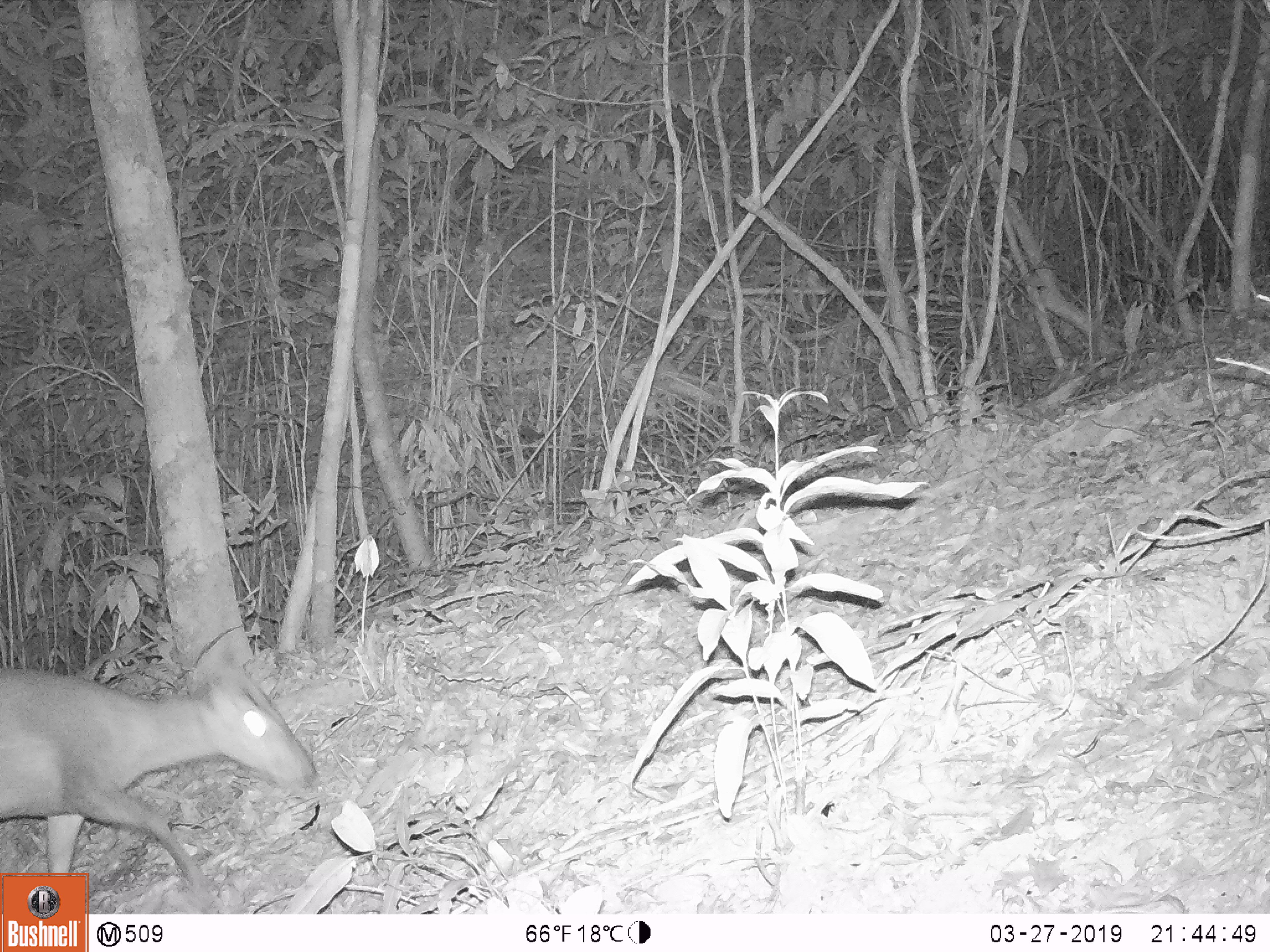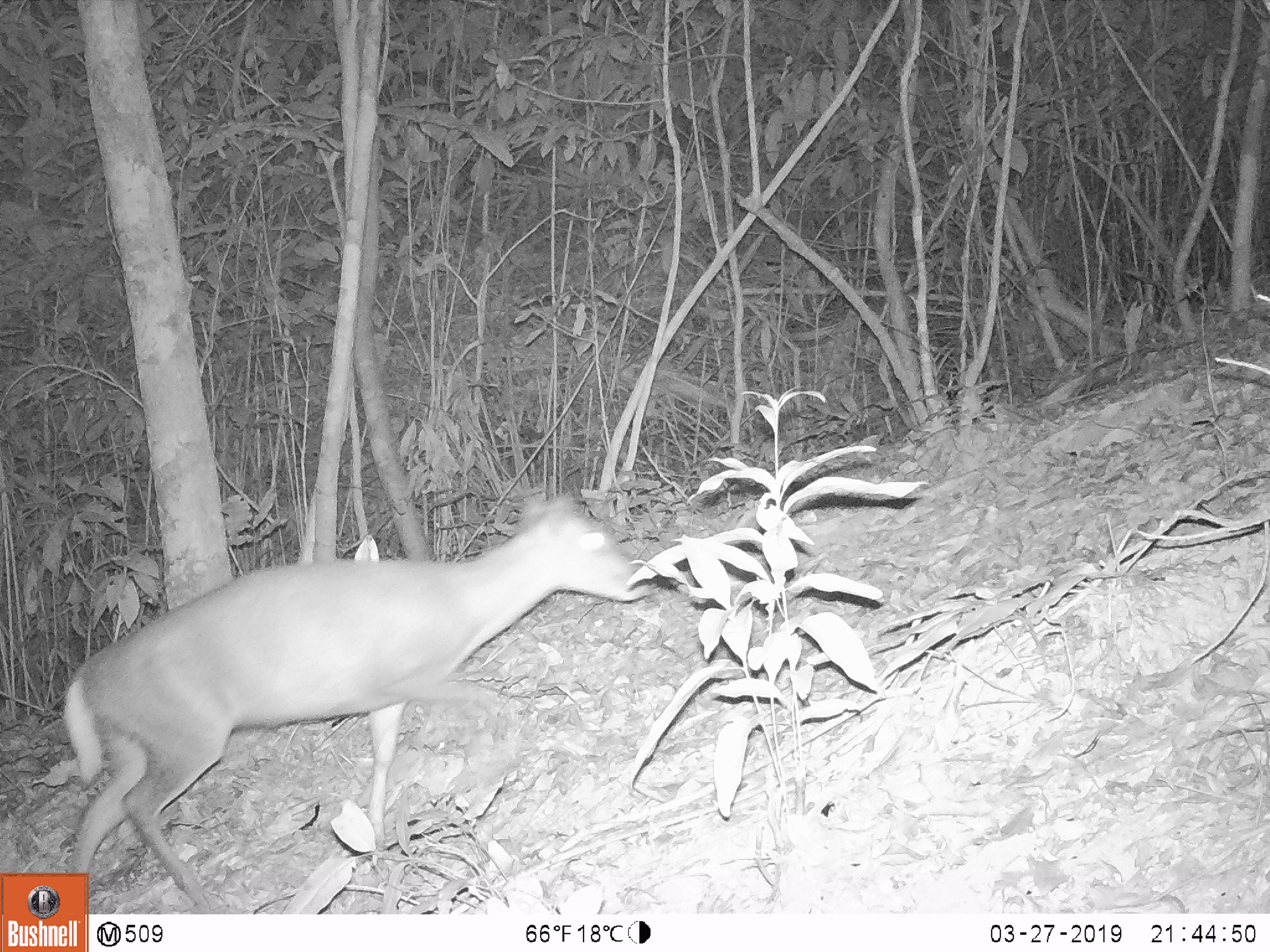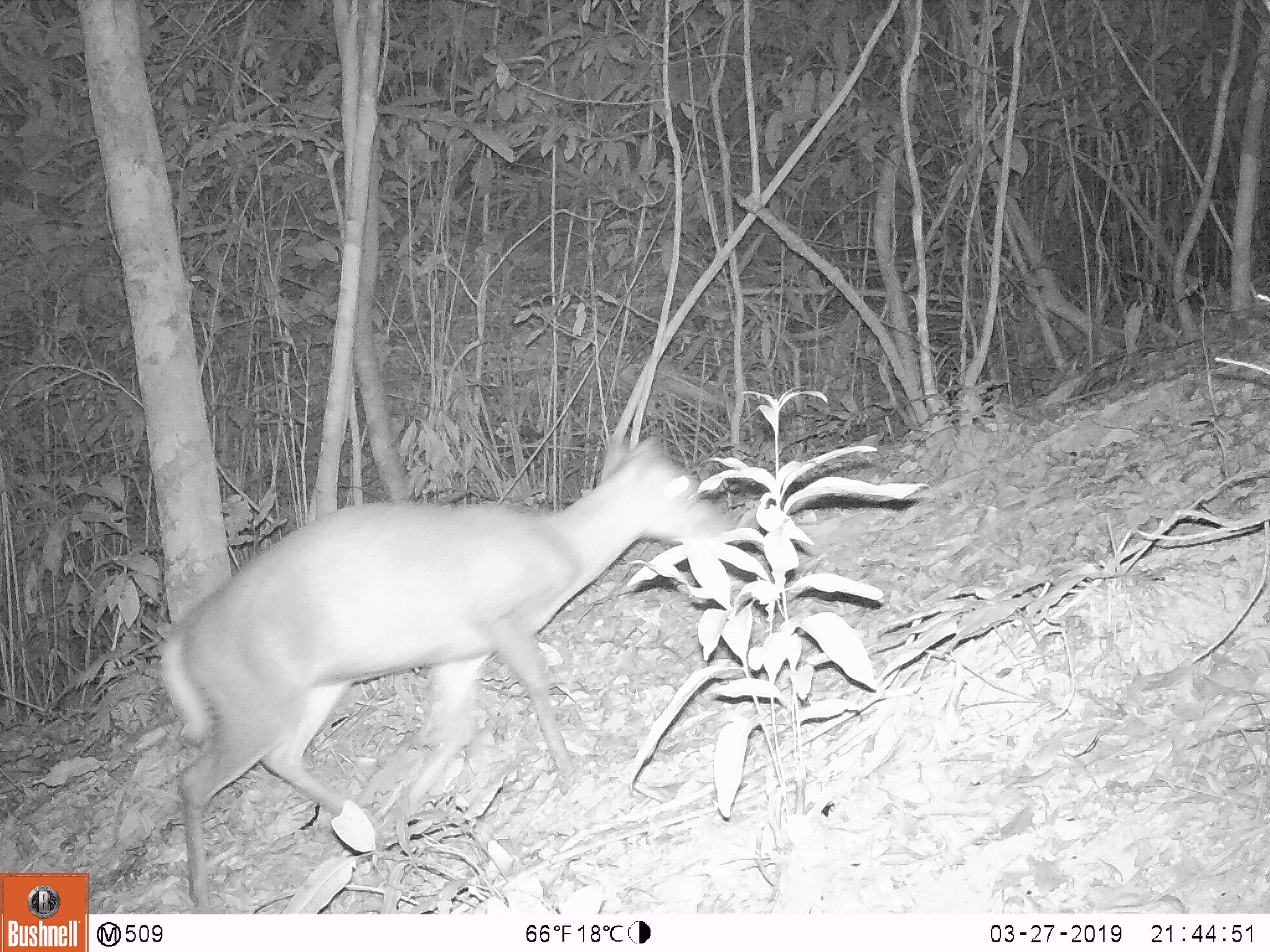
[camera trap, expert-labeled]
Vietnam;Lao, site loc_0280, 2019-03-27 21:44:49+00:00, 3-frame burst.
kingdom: Animalia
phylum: Chordata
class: Mammalia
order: Artiodactyla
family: Cervidae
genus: Muntiacus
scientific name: Muntiacus rooseveltorum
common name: roosevelt's muntjac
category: roosevelts muntjac group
Roosevelts muntjac group (roosevelt's muntjac) (Muntiacus rooseveltorum). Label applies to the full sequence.